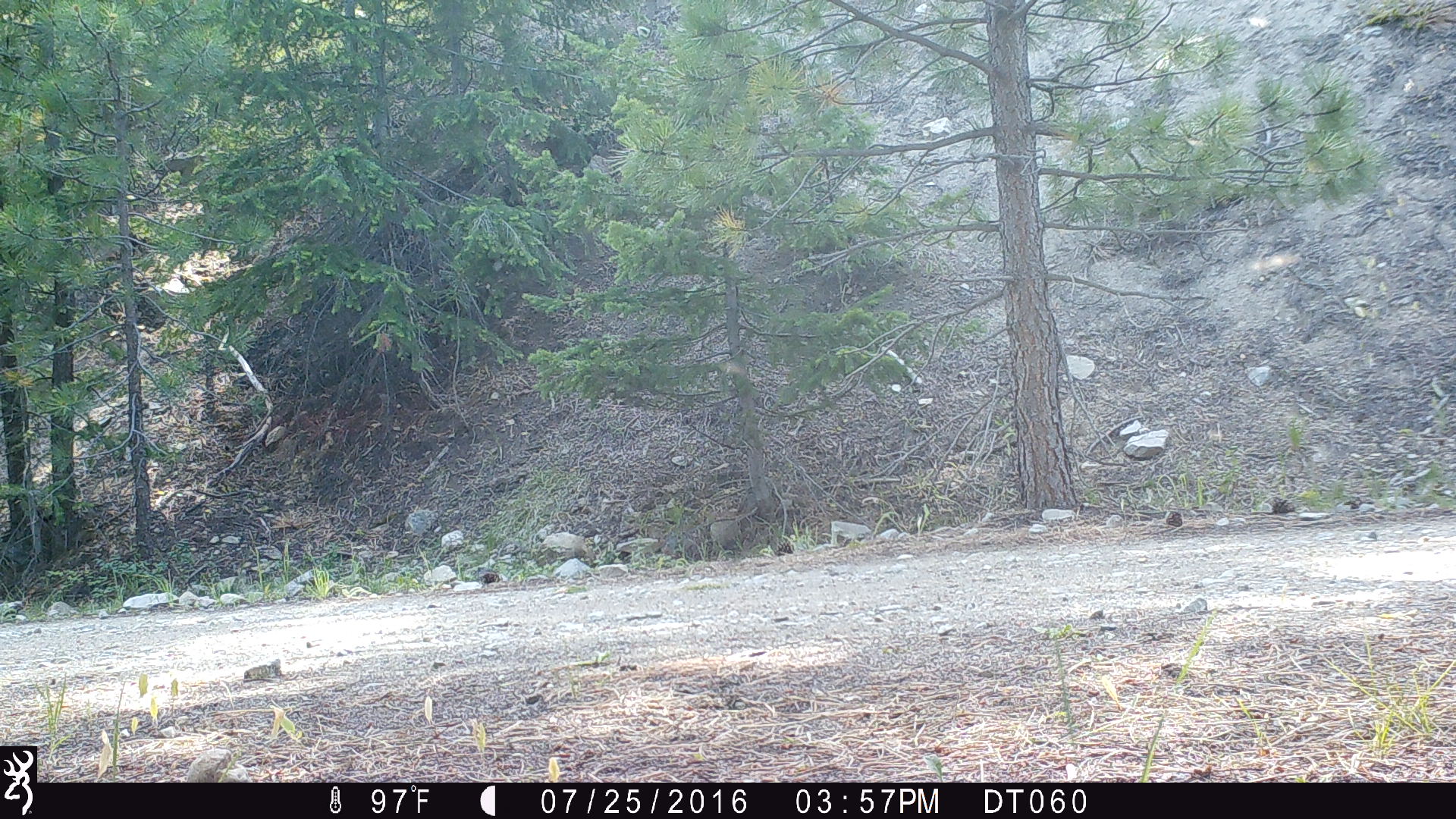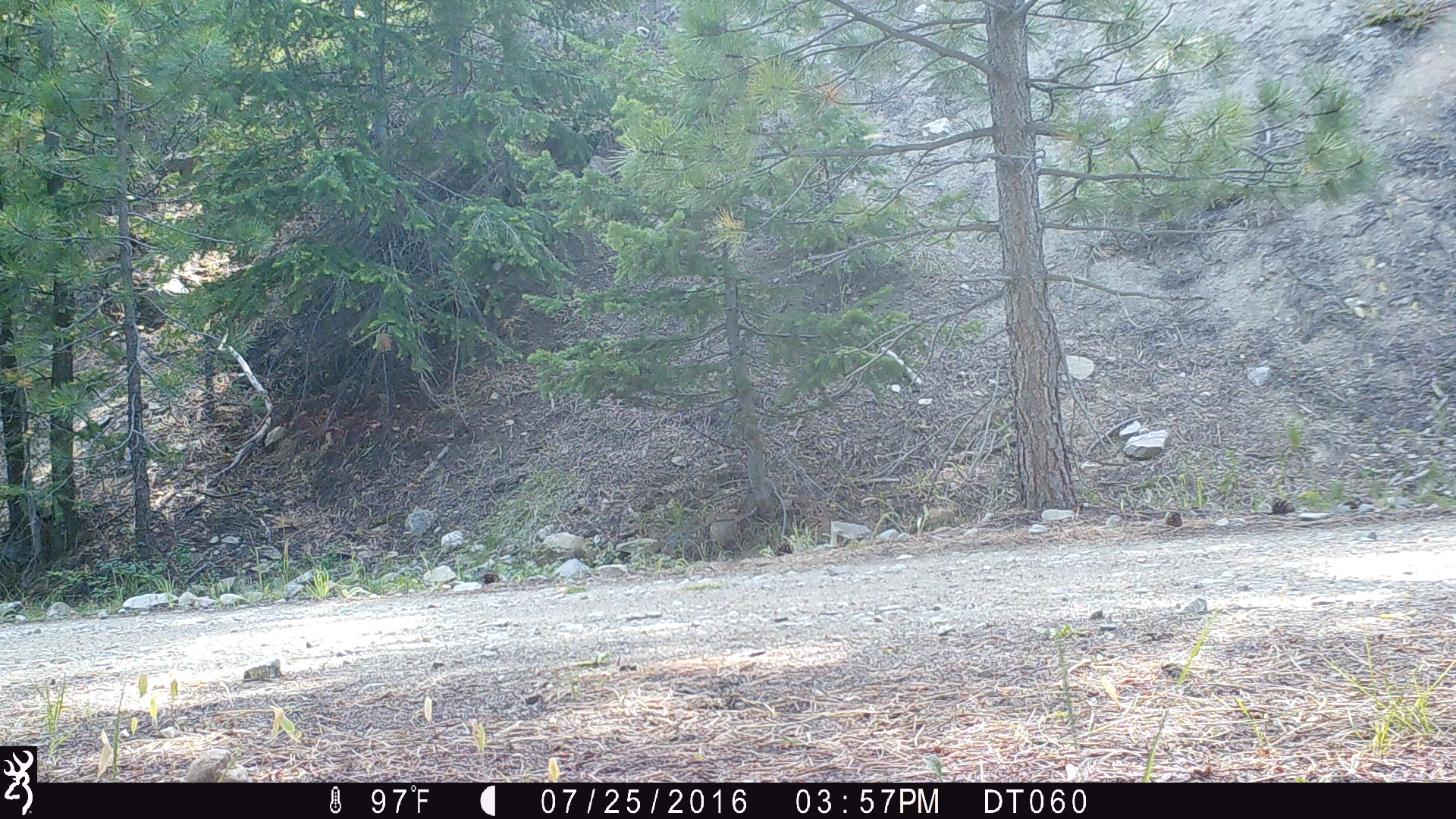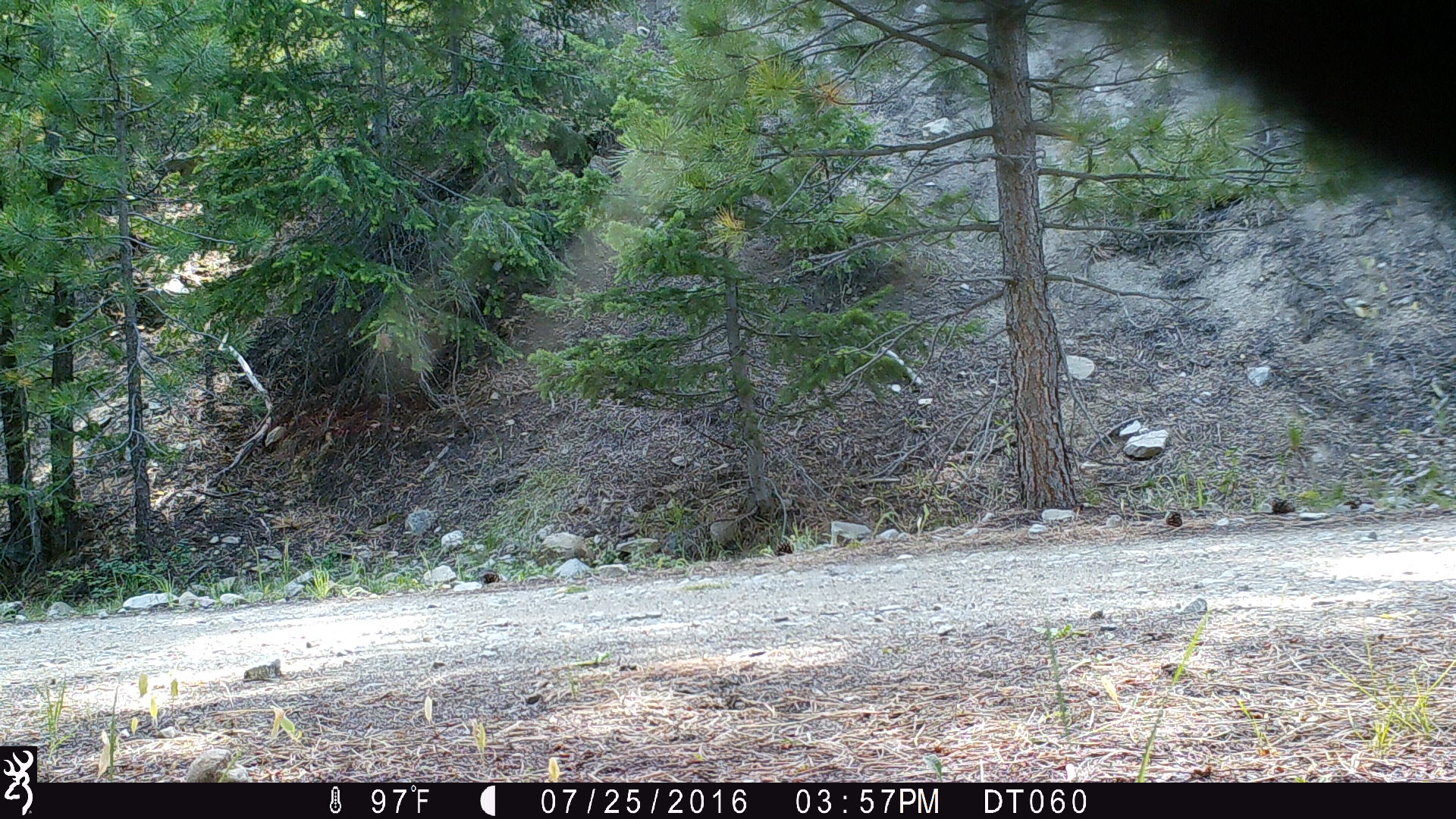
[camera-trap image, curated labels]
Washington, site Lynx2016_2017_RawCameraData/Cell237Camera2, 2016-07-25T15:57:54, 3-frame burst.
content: unidentified animal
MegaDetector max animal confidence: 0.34